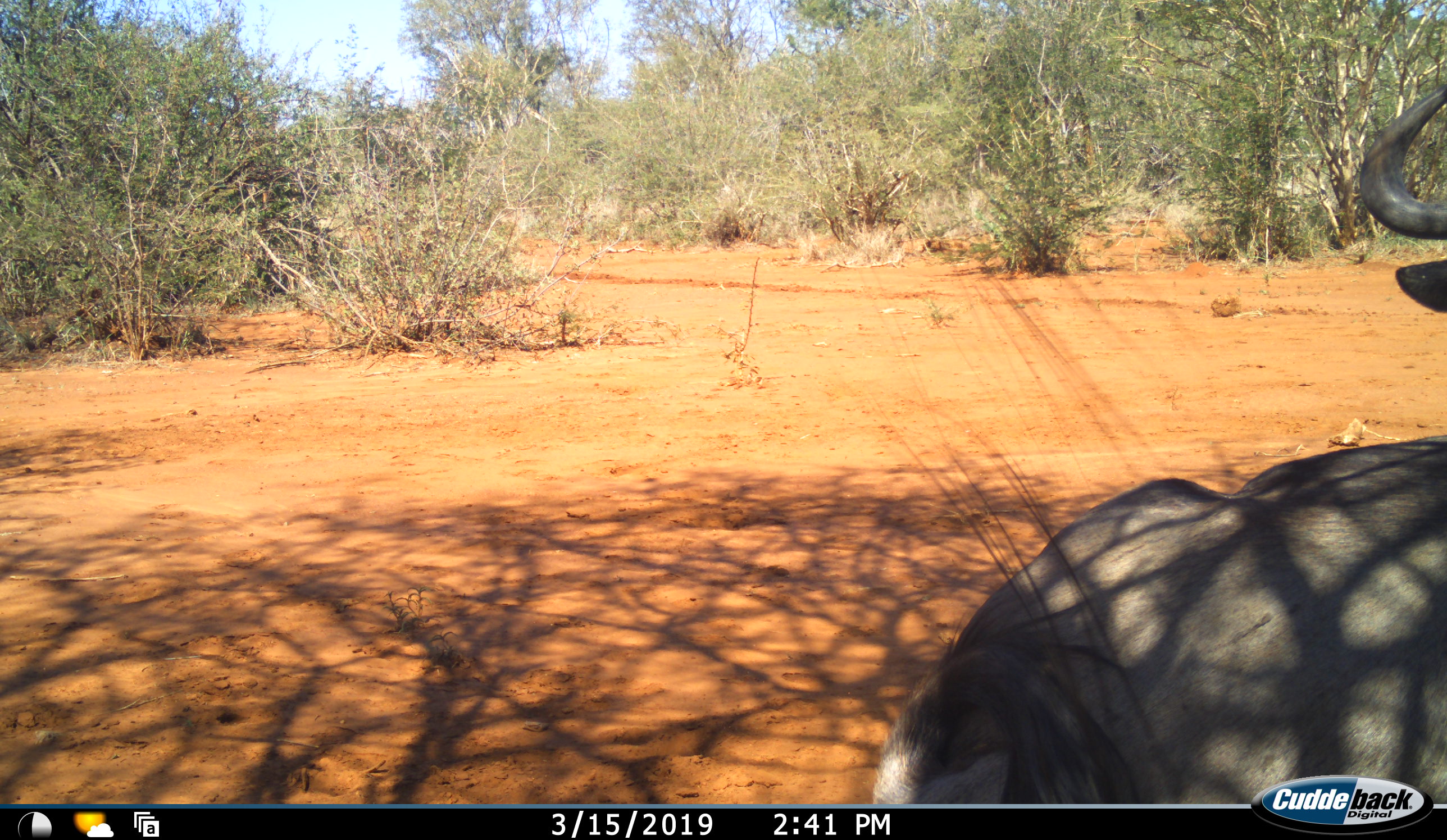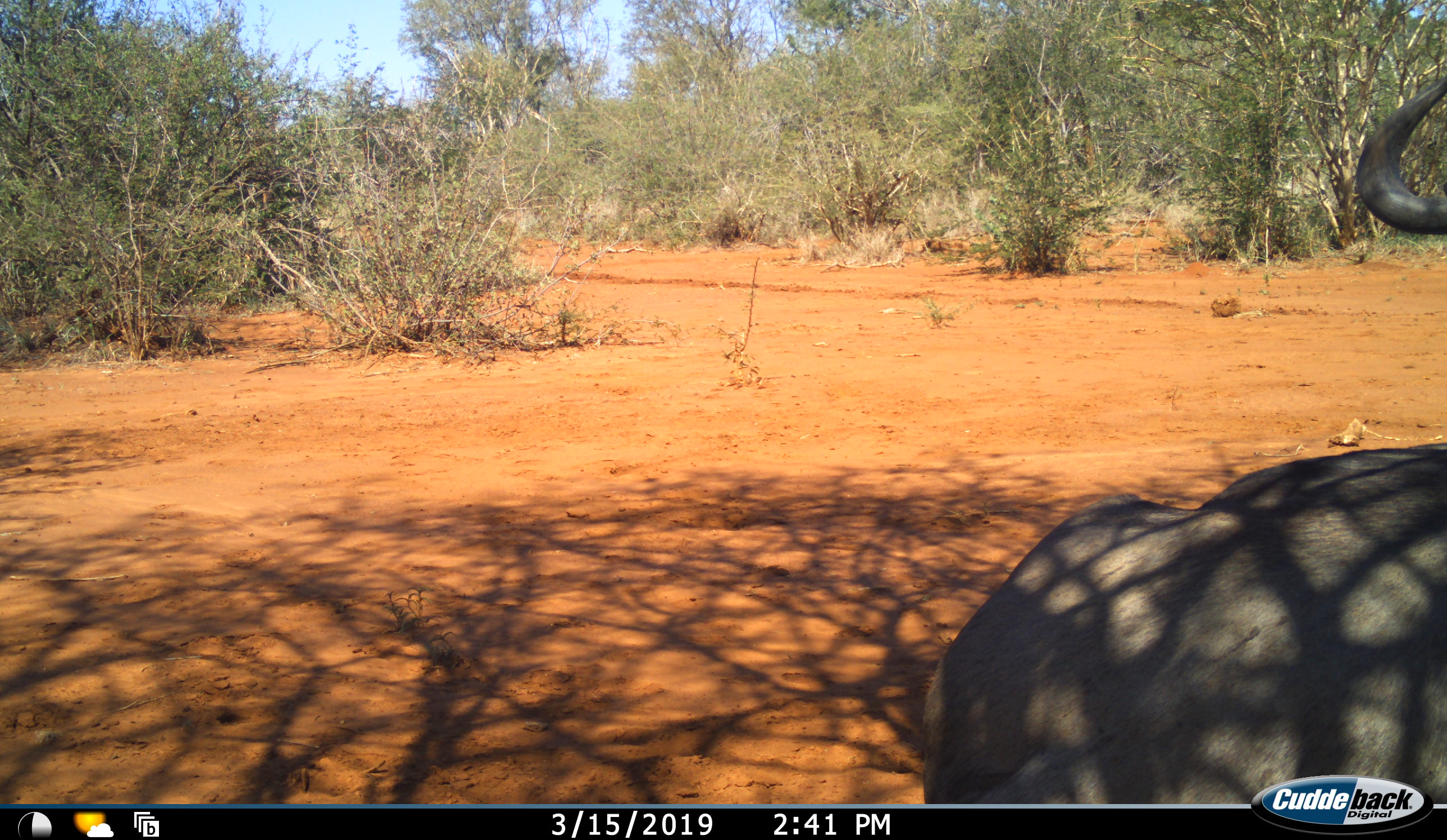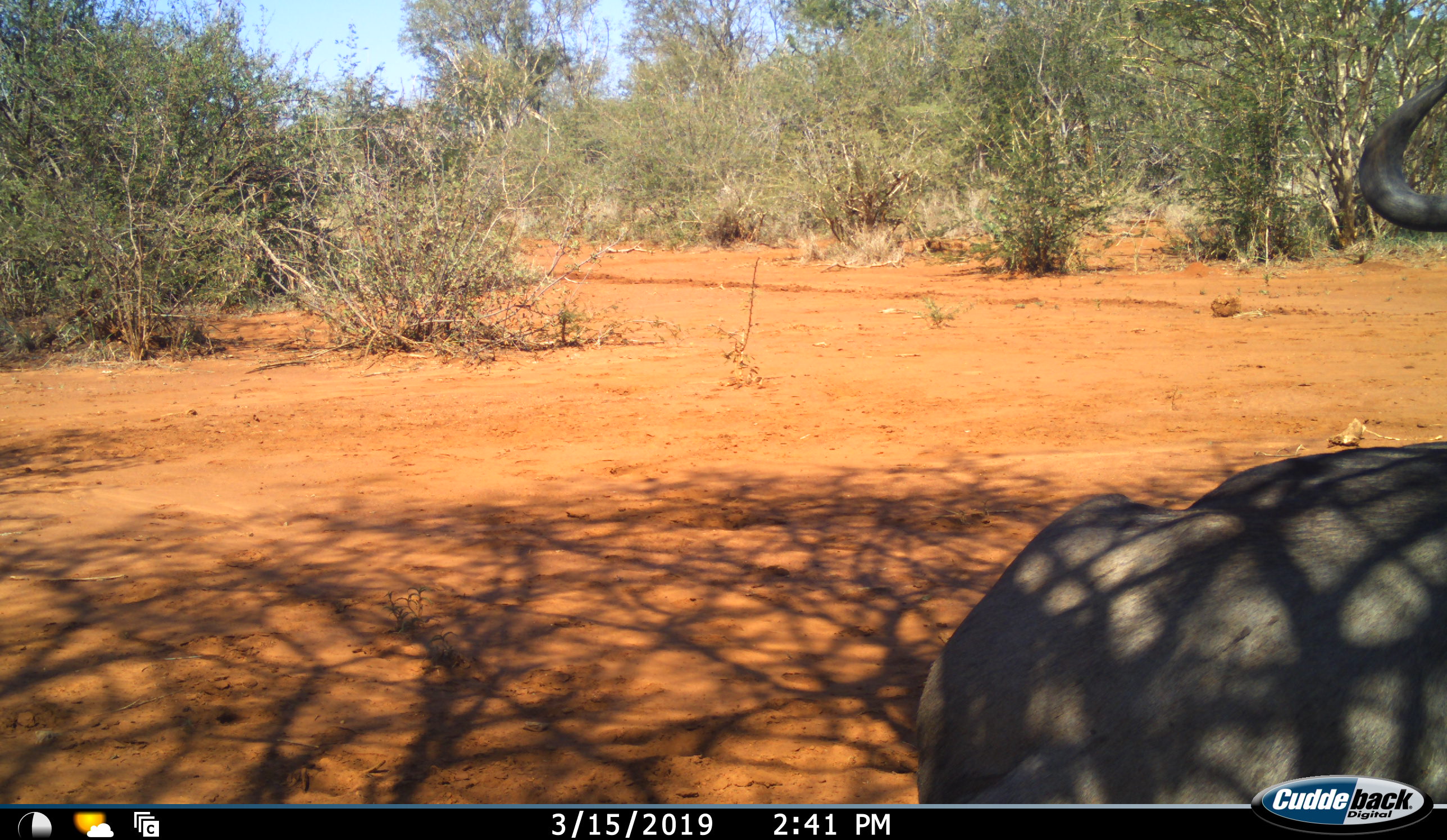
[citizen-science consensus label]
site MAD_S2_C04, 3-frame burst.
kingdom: Animalia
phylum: Chordata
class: Mammalia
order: Artiodactyla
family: Bovidae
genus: Connochaetes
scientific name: Connochaetes taurinus taurinus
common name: blue wildebeest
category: wildebeestblue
Wildebeestblue (blue wildebeest) (Connochaetes taurinus taurinus), count 1. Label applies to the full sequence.